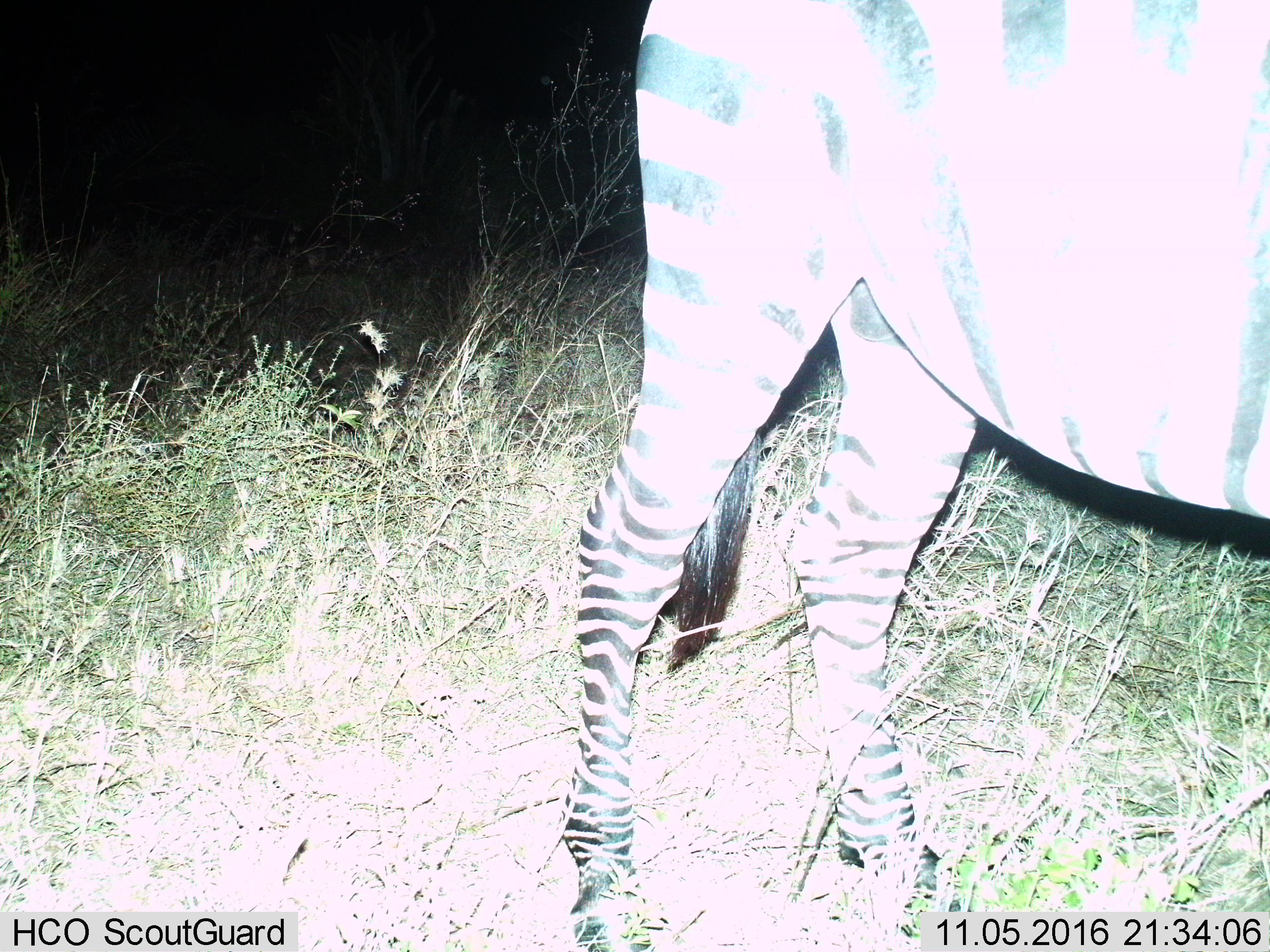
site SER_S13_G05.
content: unidentified animal